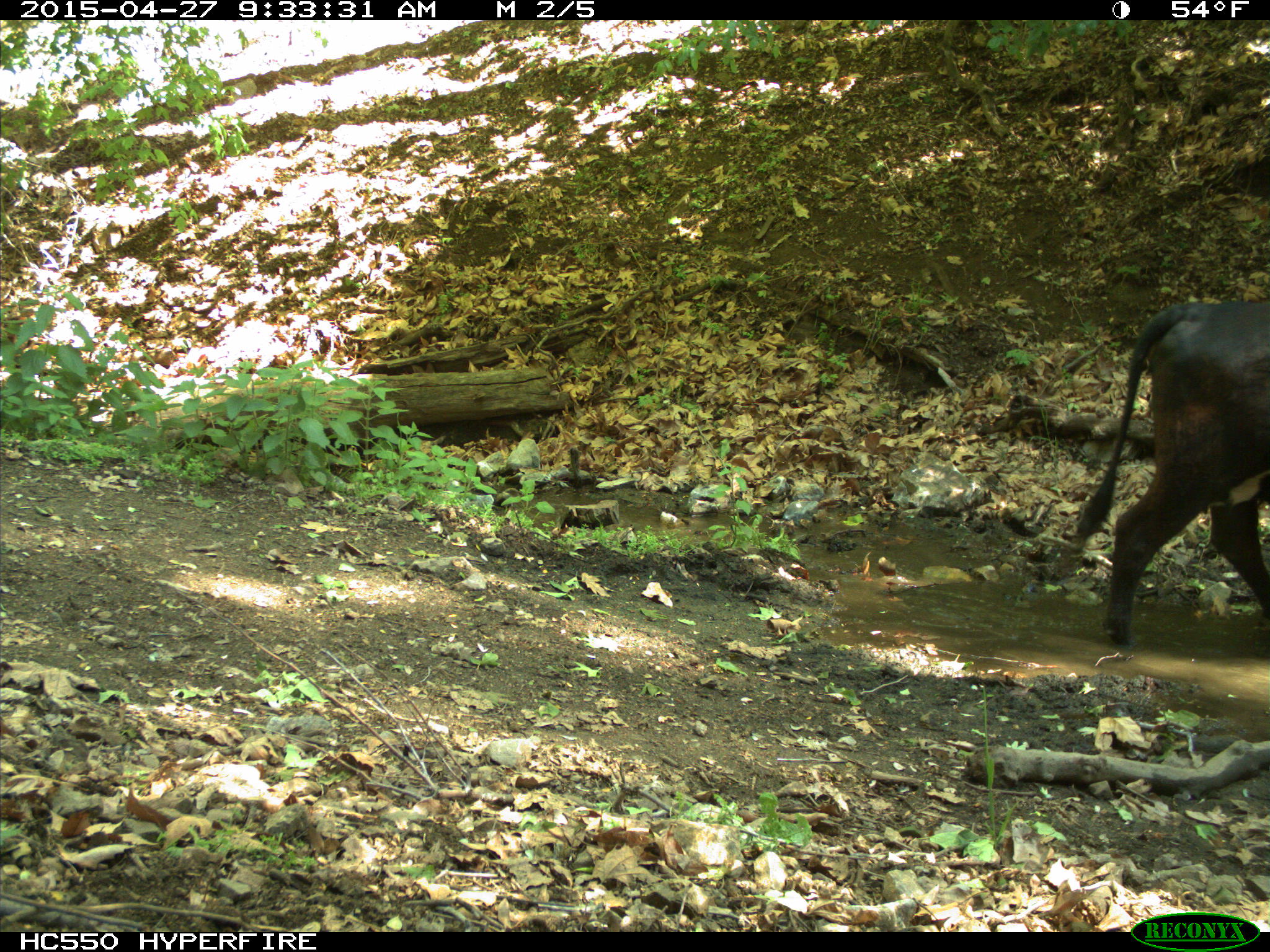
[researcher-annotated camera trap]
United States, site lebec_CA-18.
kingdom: Animalia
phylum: Chordata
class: Mammalia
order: Artiodactyla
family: Bovidae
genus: Bos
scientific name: Bos taurus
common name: domestic cow